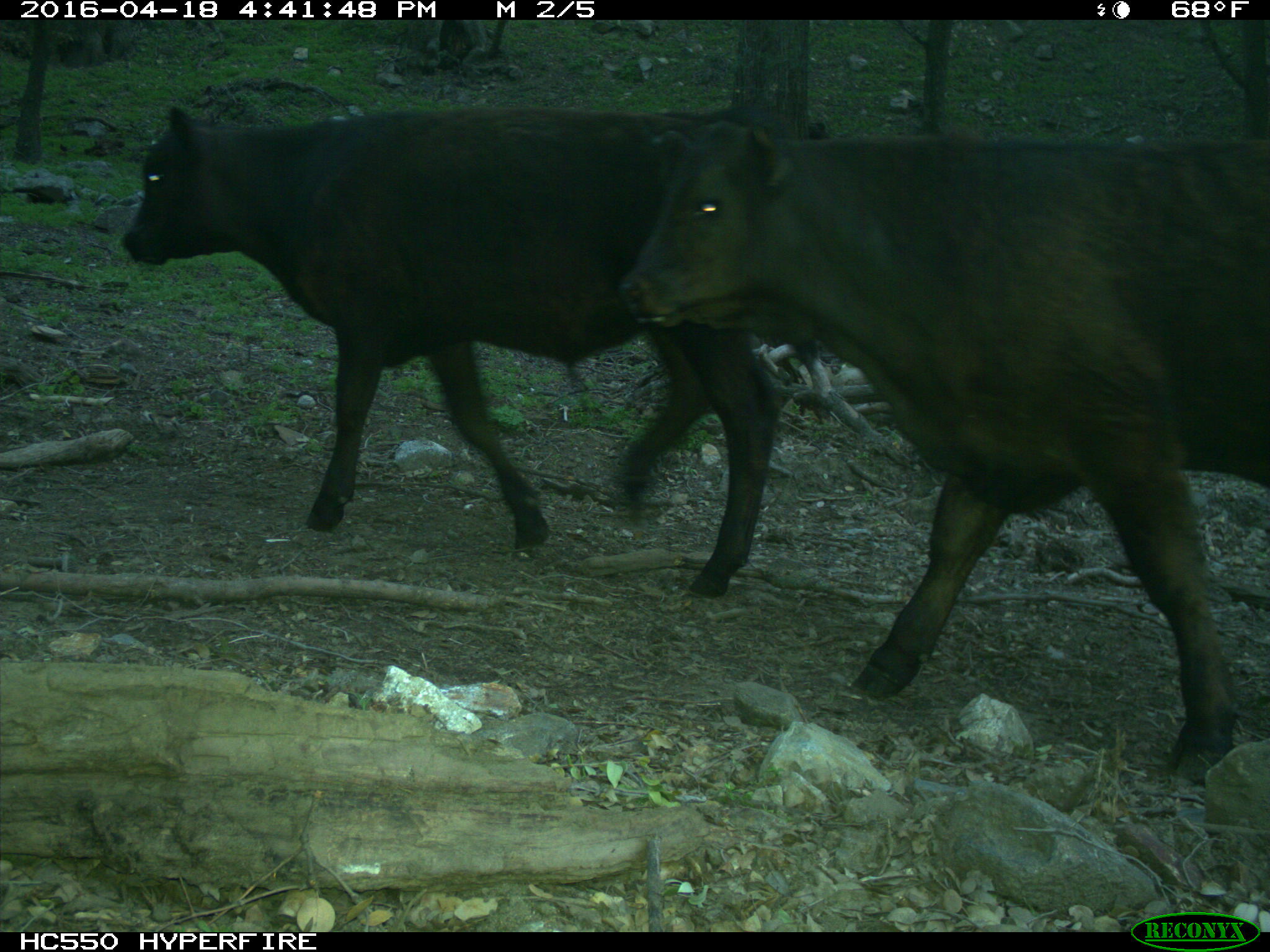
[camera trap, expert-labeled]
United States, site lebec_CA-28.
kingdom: Animalia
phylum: Chordata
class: Mammalia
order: Artiodactyla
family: Bovidae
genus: Bos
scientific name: Bos taurus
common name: domestic cow